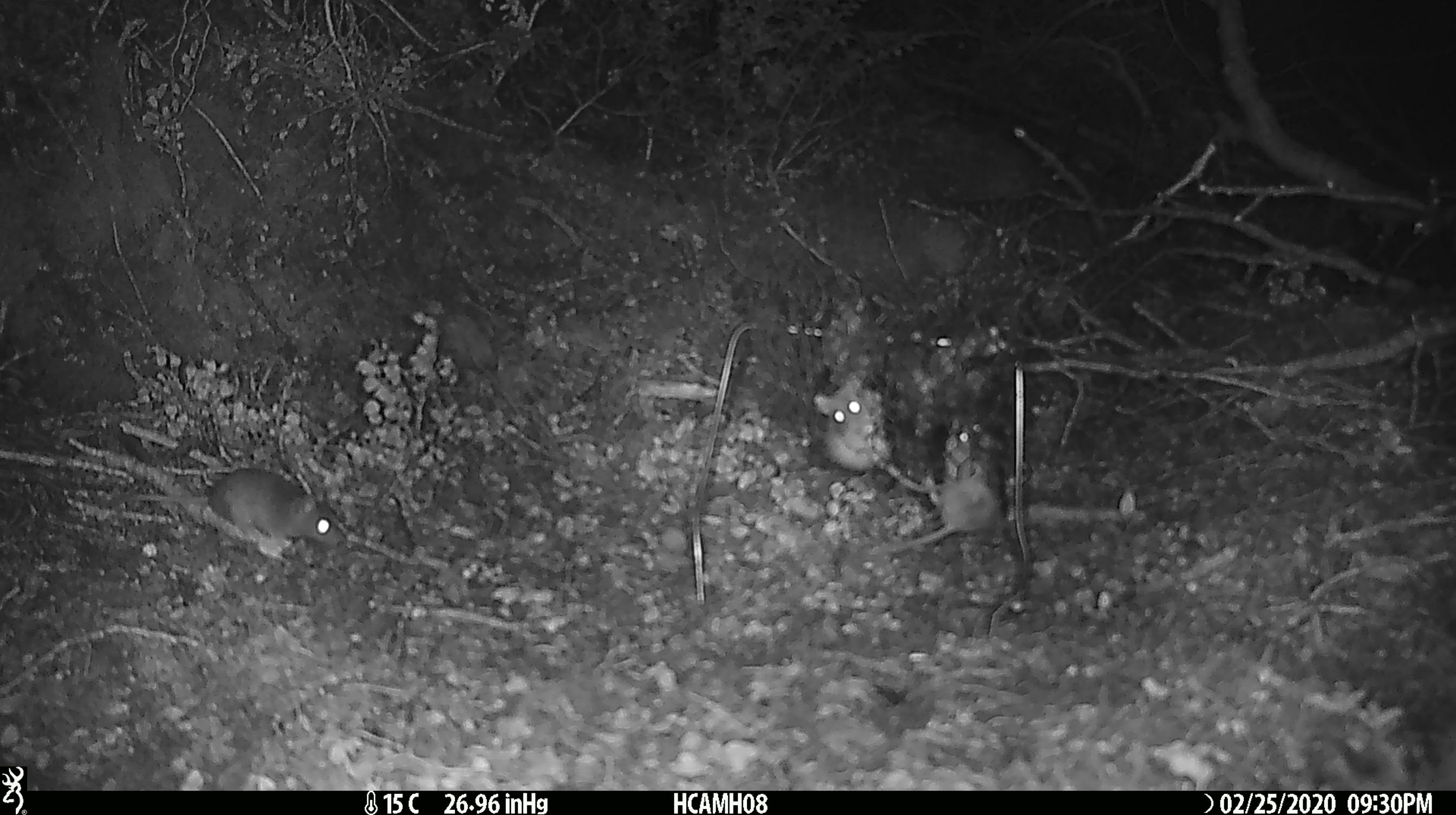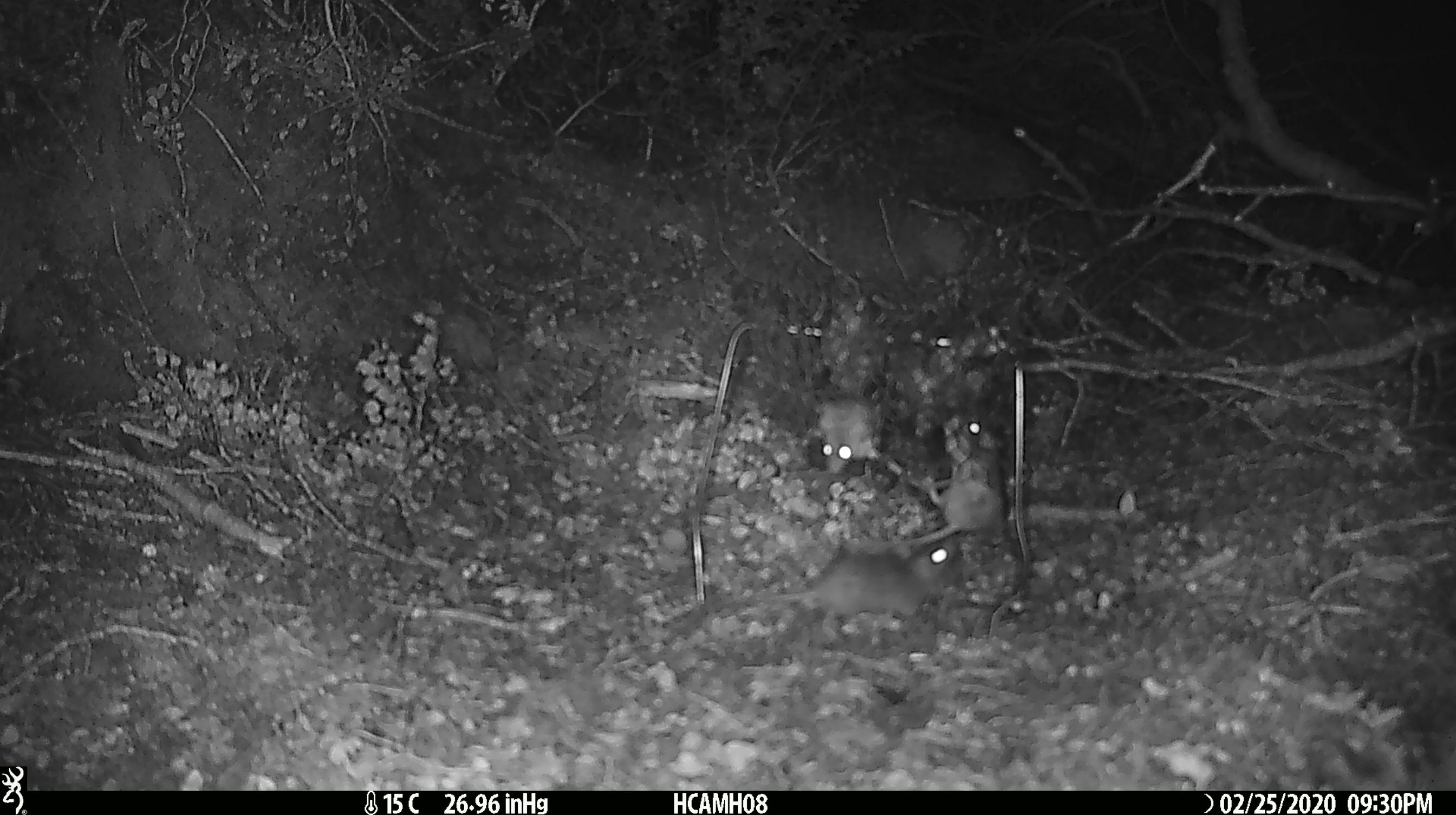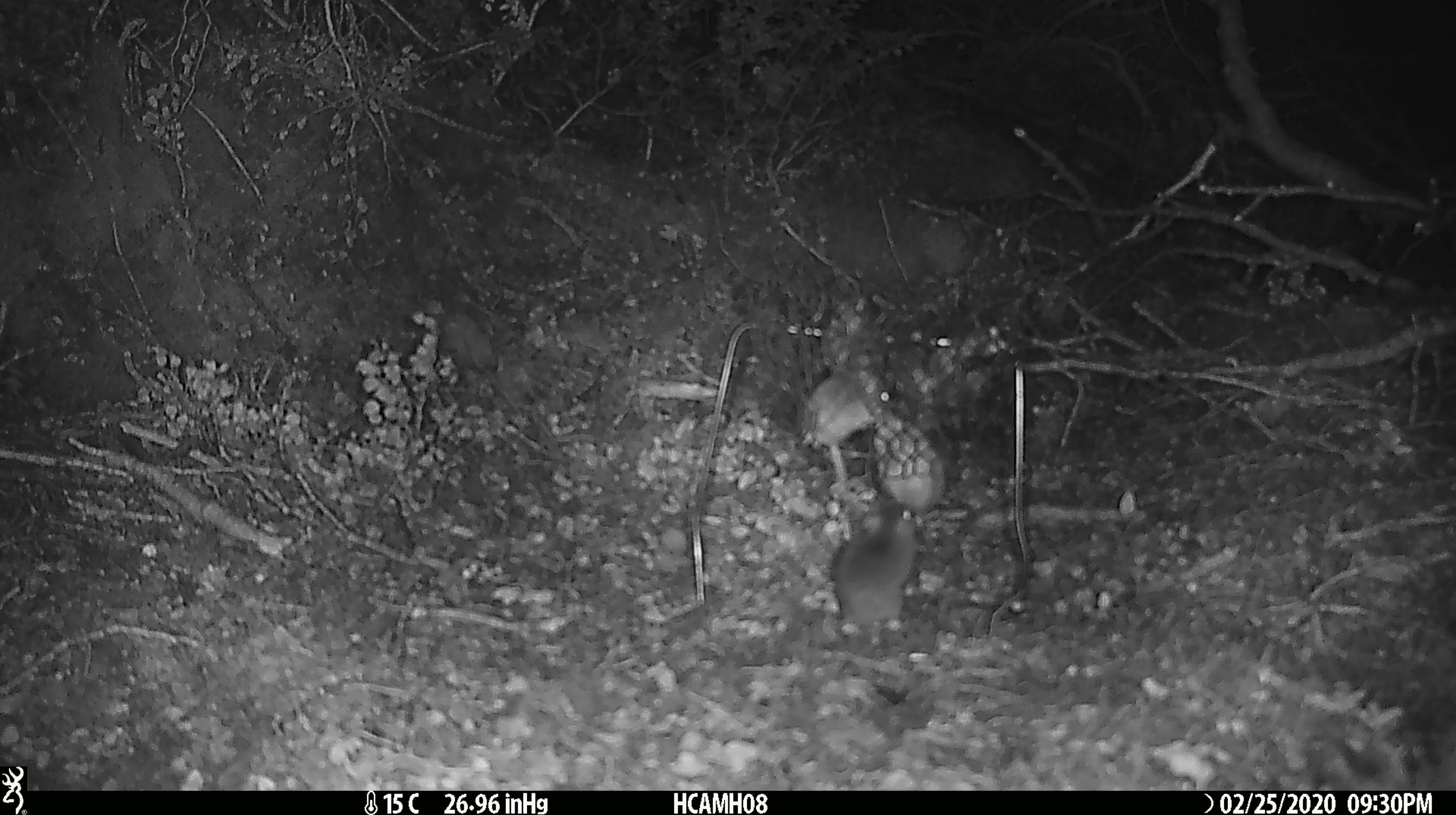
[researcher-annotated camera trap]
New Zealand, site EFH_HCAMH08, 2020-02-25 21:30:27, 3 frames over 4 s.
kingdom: Animalia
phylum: Chordata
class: Mammalia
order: Rodentia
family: Muridae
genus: Mus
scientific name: Mus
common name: mouse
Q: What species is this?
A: Mouse (Mus).